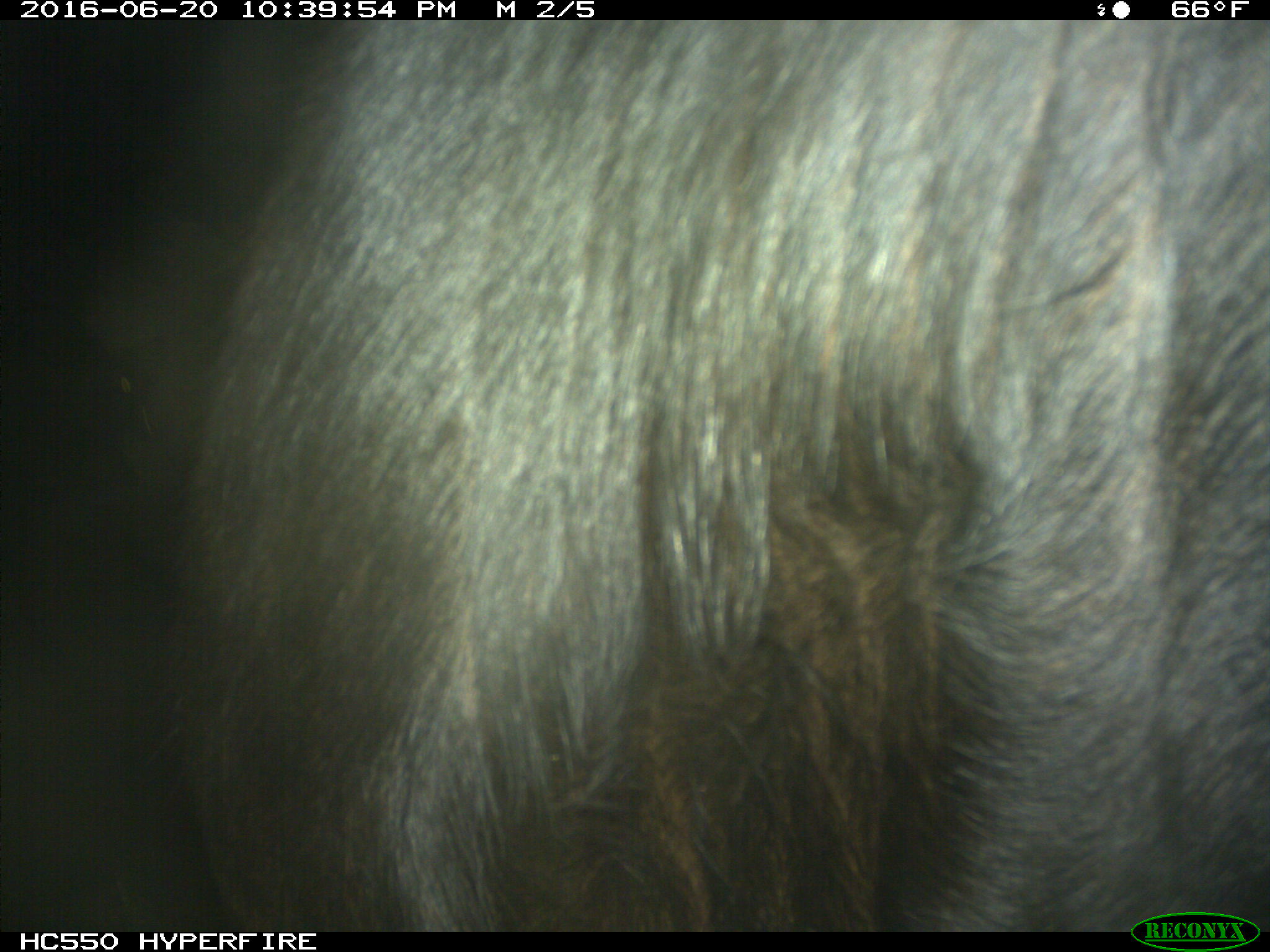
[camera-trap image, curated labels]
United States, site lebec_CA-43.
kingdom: Animalia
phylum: Chordata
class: Mammalia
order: Artiodactyla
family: Bovidae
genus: Bos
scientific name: Bos taurus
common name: domestic cow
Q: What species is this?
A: Bos taurus (domestic cow).